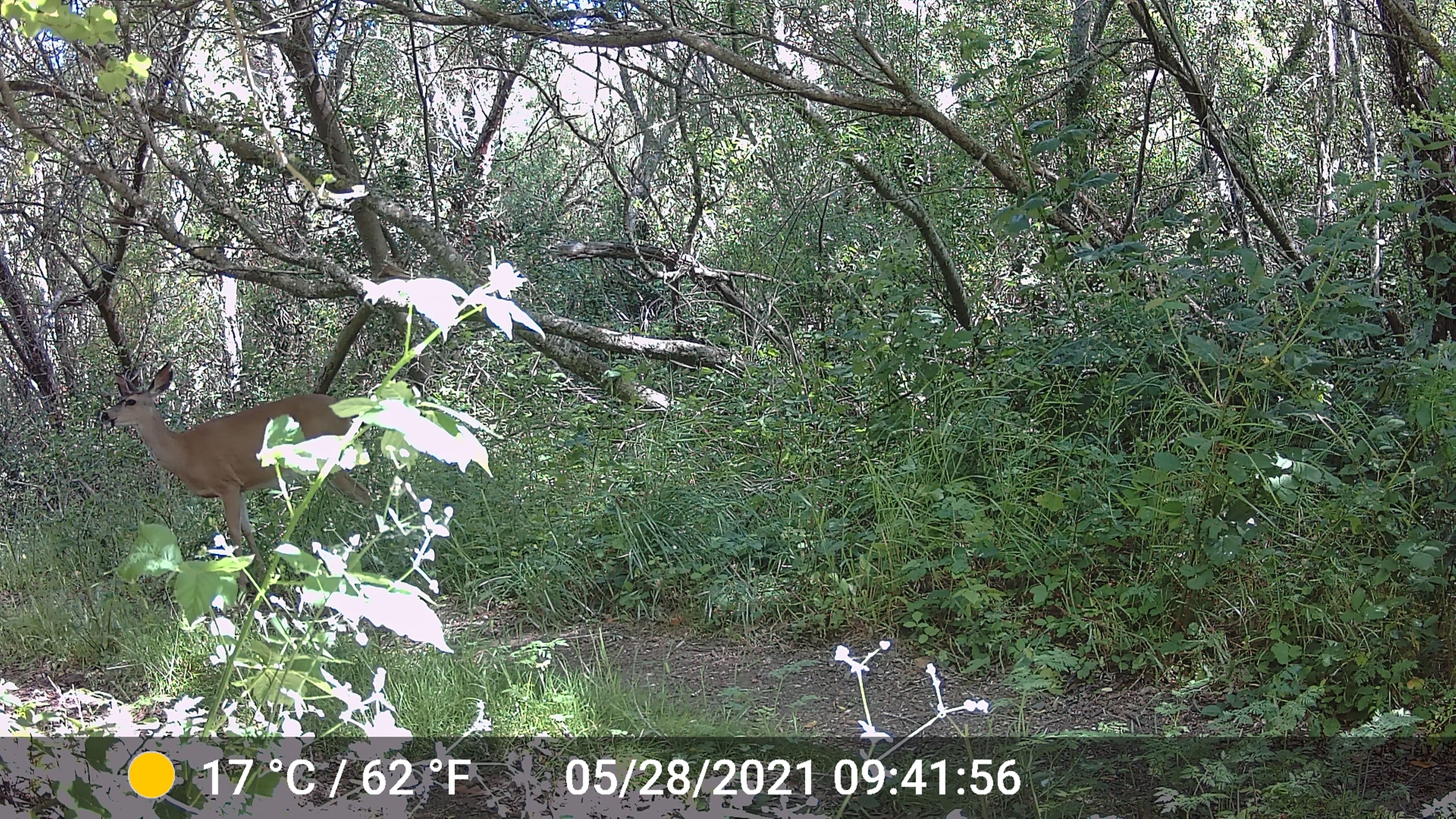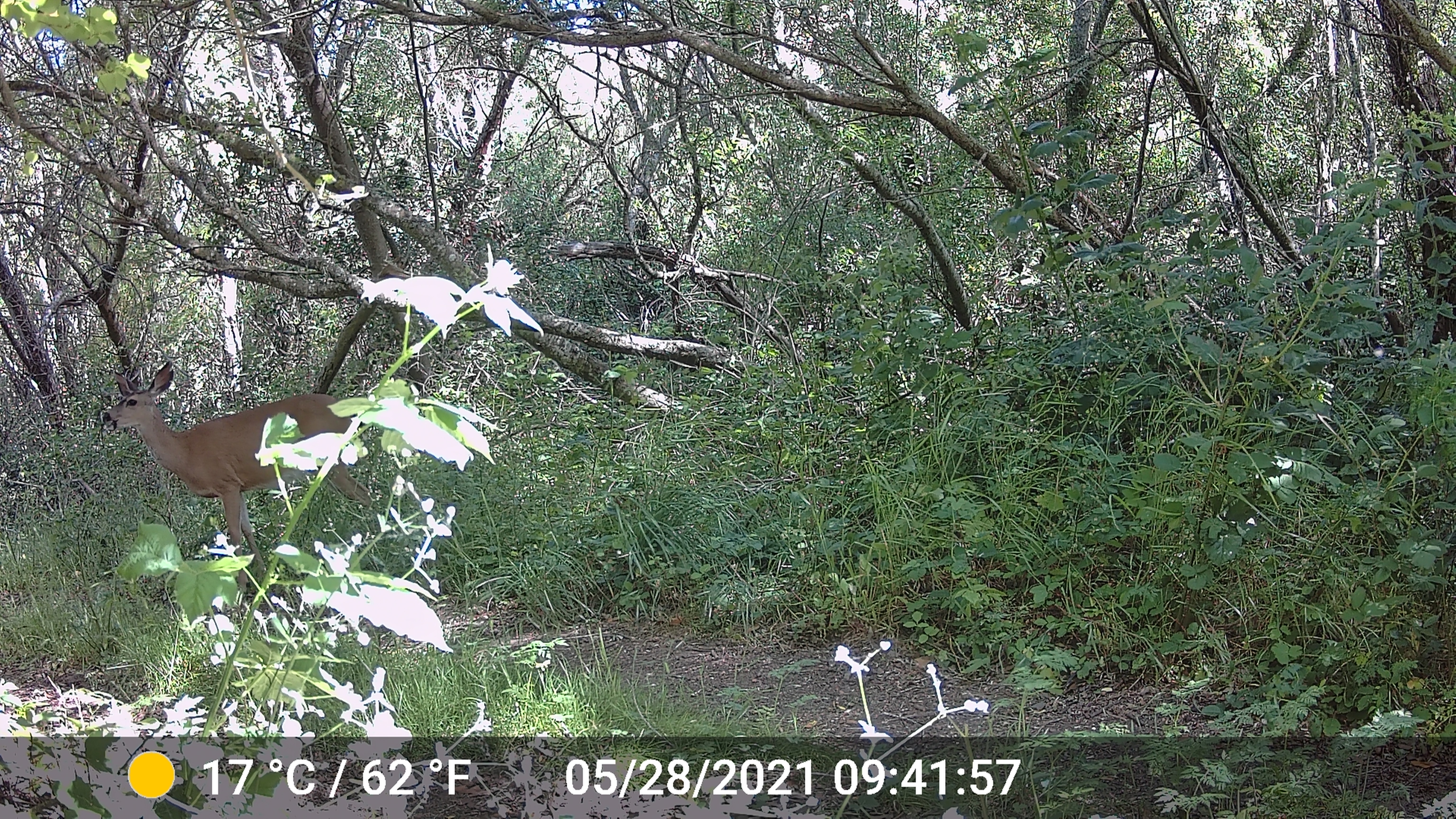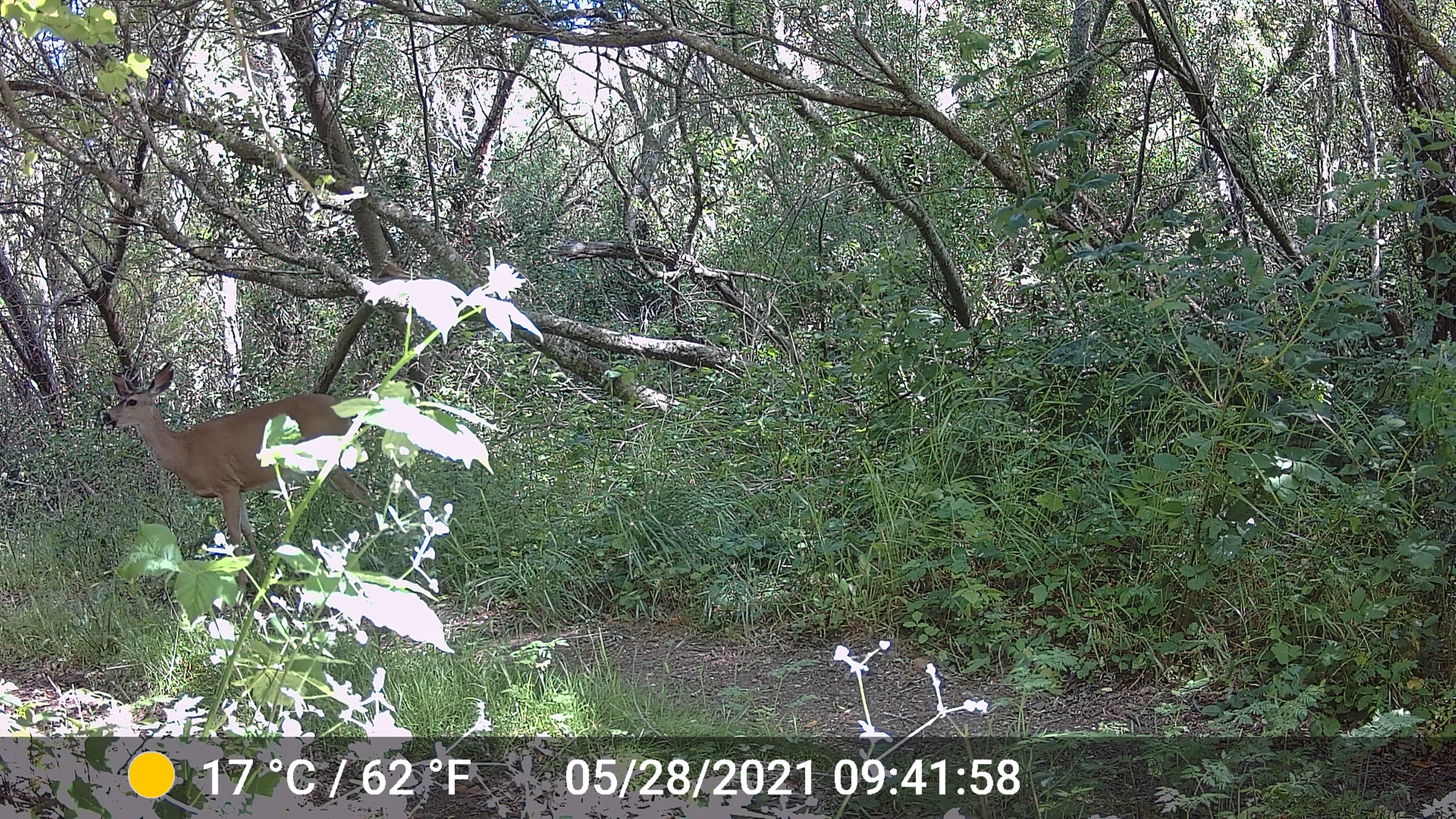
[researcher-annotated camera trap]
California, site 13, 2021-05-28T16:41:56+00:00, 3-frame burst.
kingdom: Animalia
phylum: Chordata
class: Mammalia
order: Artiodactyla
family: Cervidae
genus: Odocoileus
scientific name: Odocoileus hemionus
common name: mule deer